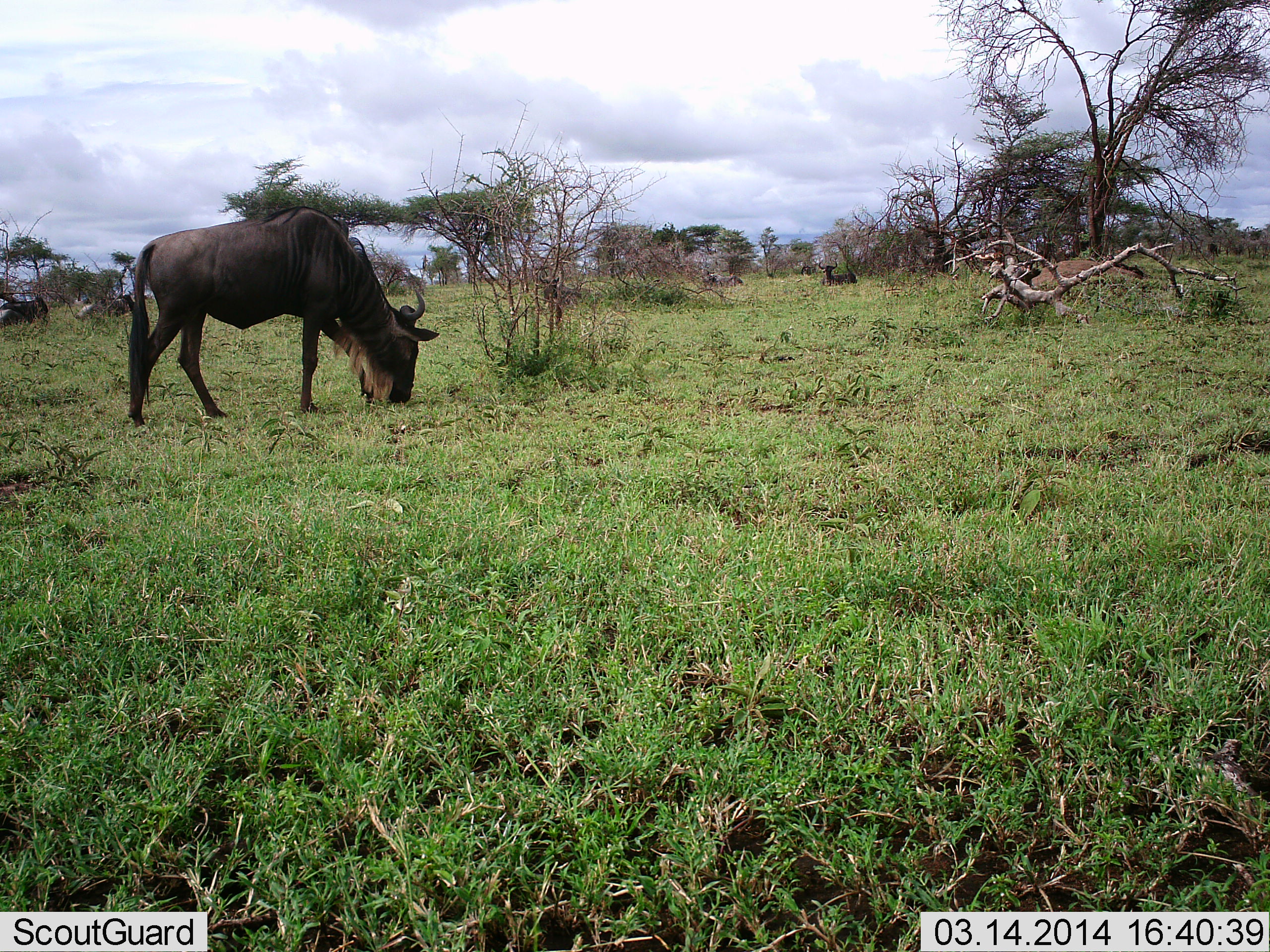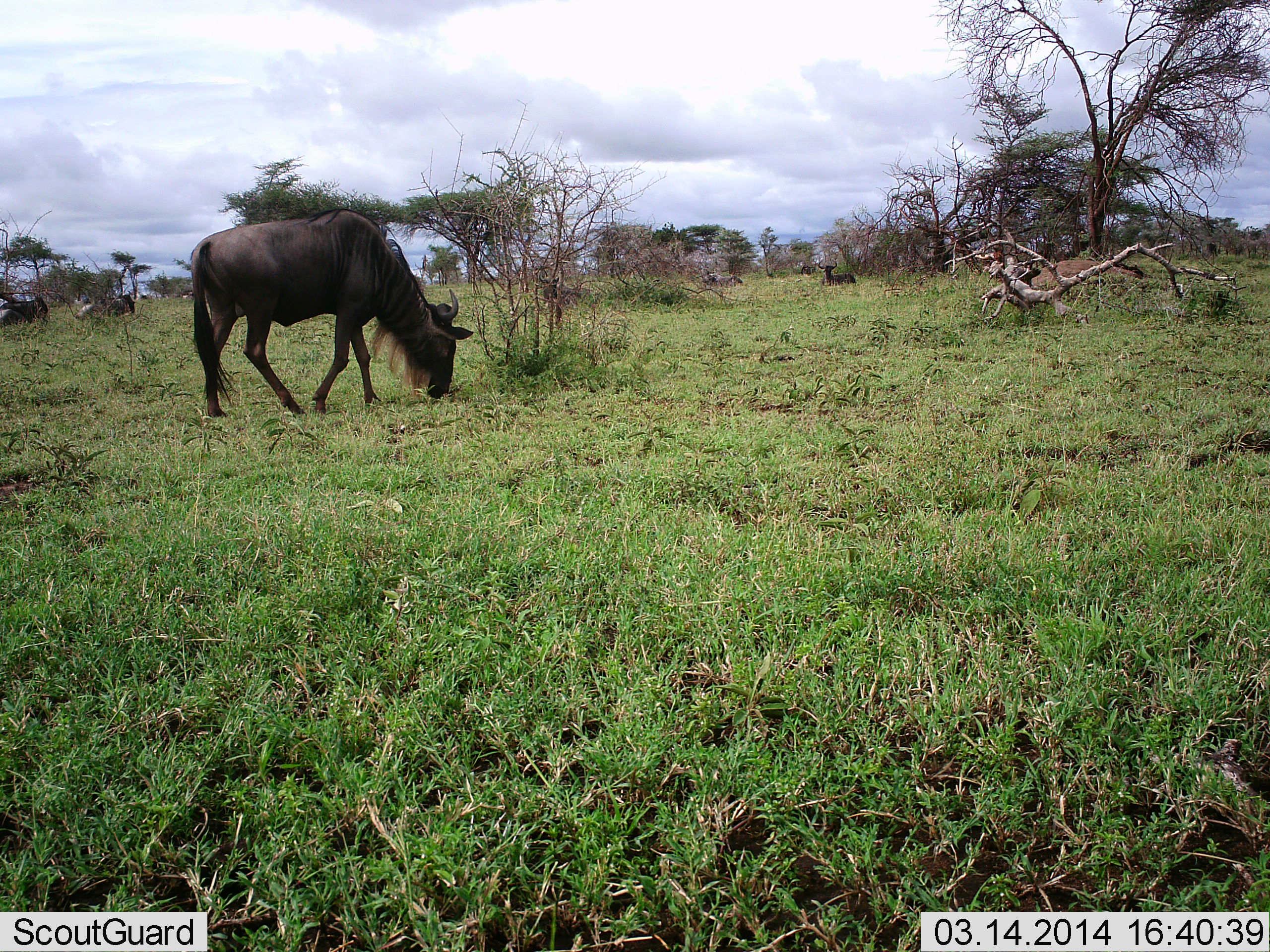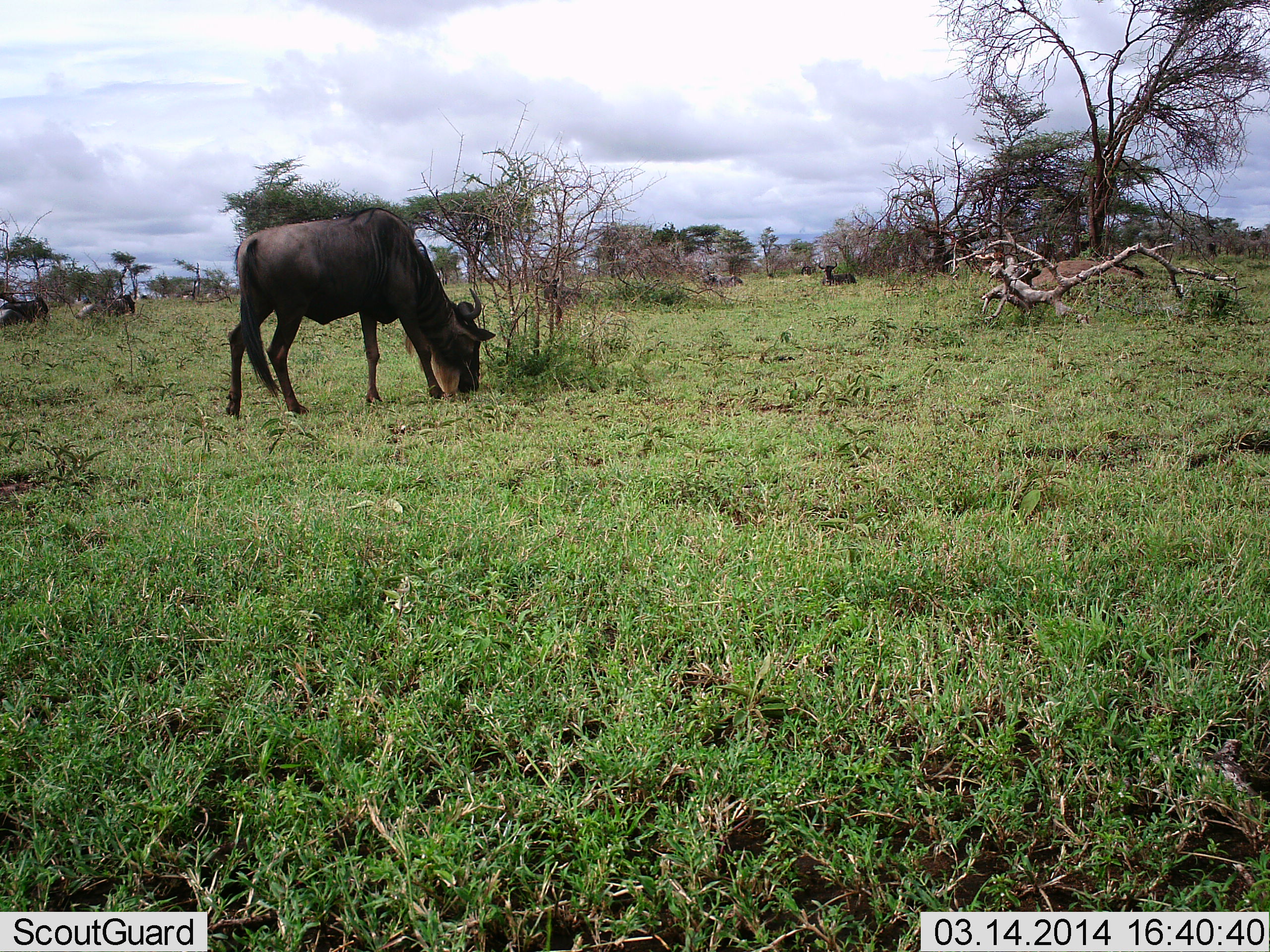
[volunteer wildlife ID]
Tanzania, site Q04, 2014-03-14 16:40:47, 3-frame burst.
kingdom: Animalia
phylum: Chordata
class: Mammalia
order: Artiodactyla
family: Bovidae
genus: Connochaetes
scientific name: Connochaetes taurinus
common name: blue wildebeest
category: wildebeest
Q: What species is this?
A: Wildebeest (blue wildebeest) (Connochaetes taurinus).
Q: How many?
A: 2.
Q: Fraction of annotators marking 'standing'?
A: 10%.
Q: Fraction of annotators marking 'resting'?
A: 60%.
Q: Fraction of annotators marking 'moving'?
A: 40%.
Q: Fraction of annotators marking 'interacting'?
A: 0%.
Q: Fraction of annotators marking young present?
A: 0%.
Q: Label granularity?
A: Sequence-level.